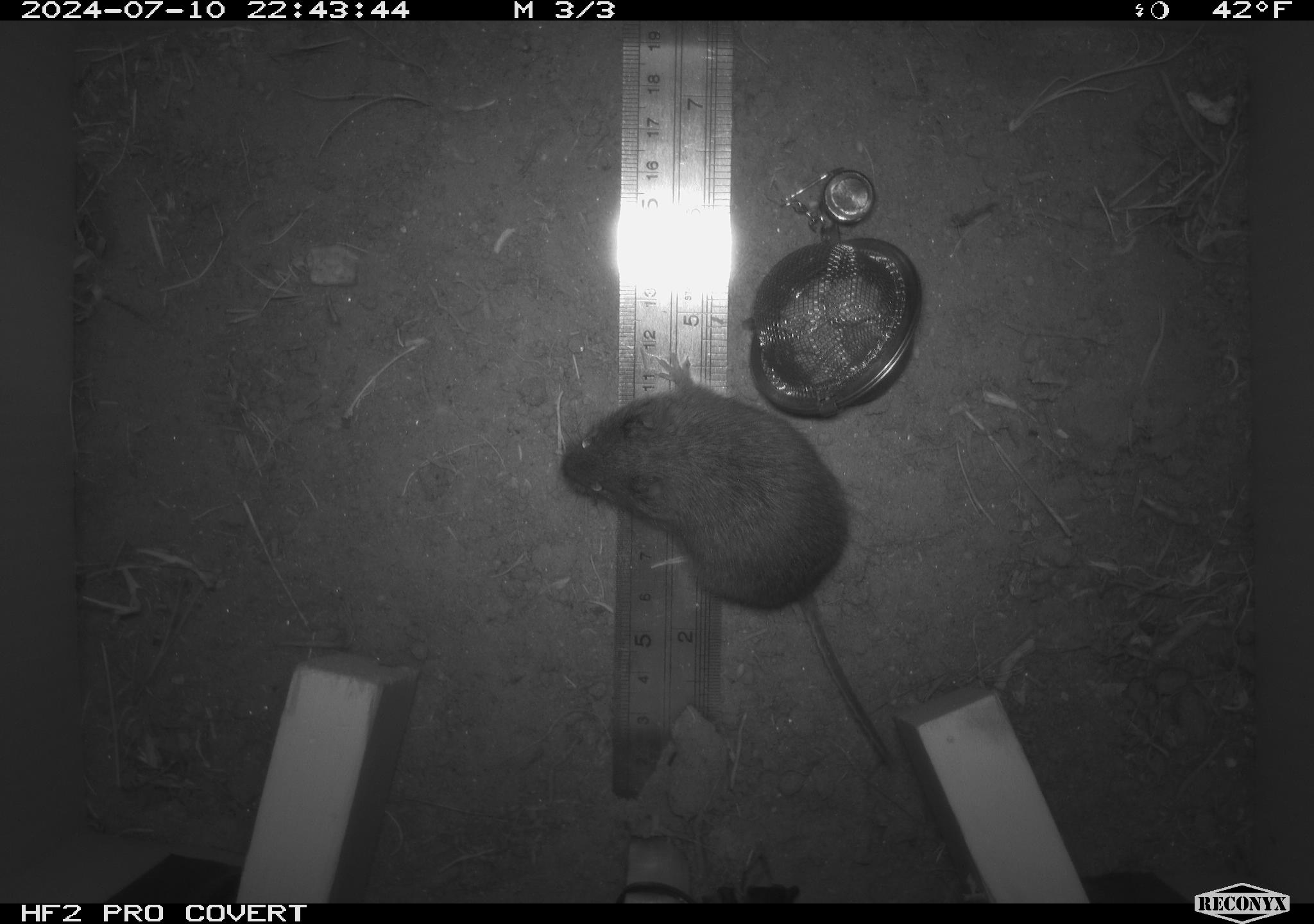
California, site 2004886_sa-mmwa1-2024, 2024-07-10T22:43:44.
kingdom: Animalia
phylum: Chordata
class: Mammalia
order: Rodentia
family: Cricetidae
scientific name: Arvicolinae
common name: voles, lemmings, and muskrats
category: arvicolinae subfamily